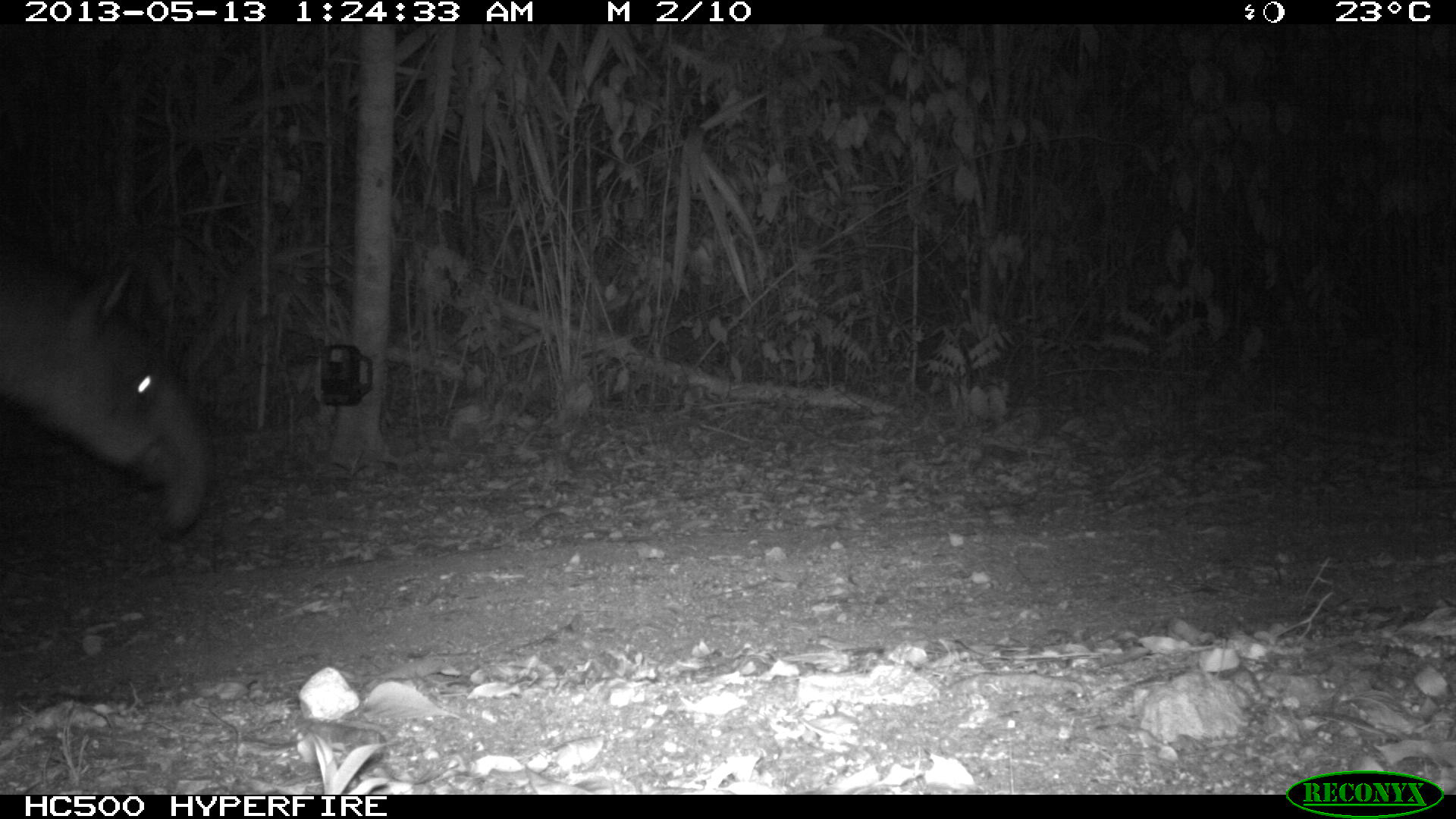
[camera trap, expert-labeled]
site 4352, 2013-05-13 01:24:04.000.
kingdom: Animalia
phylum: Chordata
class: Mammalia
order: Perissodactyla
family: Tapiridae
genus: Tapirus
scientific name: Tapirus bairdii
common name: baird's tapir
Tapirus bairdii (baird's tapir), count 2.